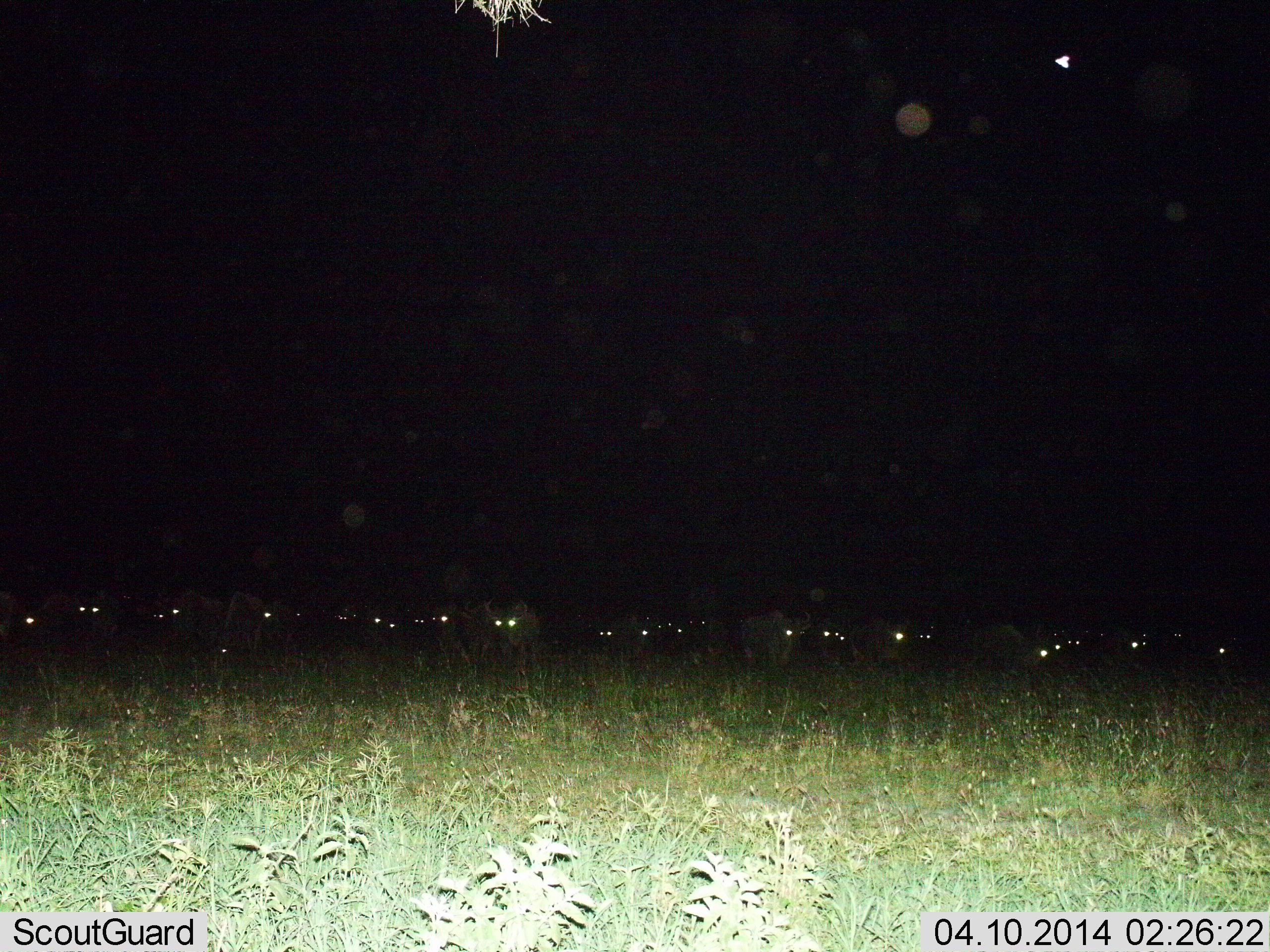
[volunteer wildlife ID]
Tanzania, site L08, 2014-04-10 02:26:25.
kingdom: Animalia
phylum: Chordata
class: Mammalia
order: Artiodactyla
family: Bovidae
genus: Connochaetes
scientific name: Connochaetes taurinus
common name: blue wildebeest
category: wildebeest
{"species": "wildebeest (blue wildebeest) (Connochaetes taurinus)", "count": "11-50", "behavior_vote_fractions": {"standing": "83%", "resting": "8%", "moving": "25%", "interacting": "0%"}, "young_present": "8%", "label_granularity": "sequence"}